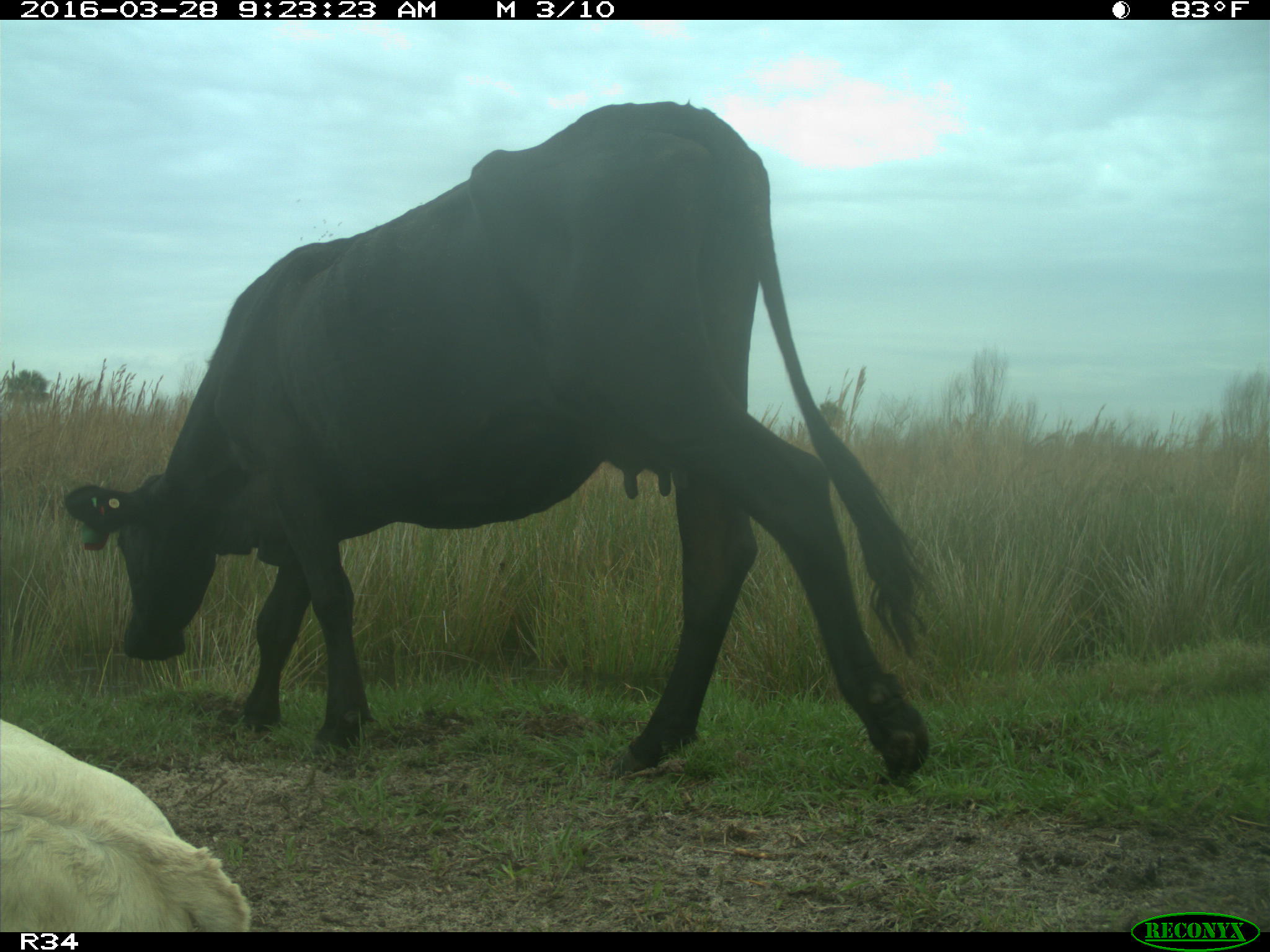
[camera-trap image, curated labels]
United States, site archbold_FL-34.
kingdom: Animalia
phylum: Chordata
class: Mammalia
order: Artiodactyla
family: Bovidae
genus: Bos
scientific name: Bos taurus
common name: domestic cow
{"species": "Bos taurus (domestic cow)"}